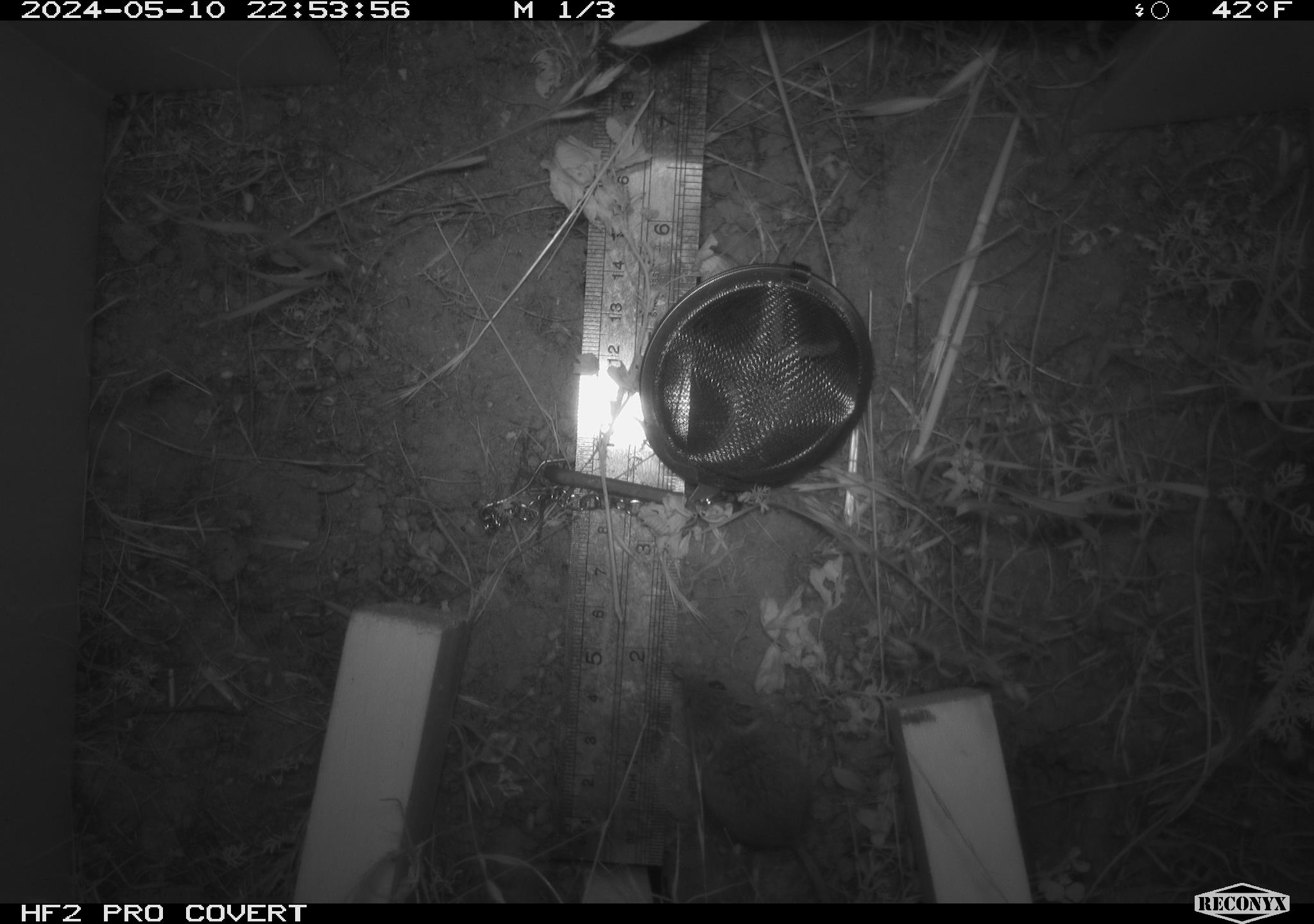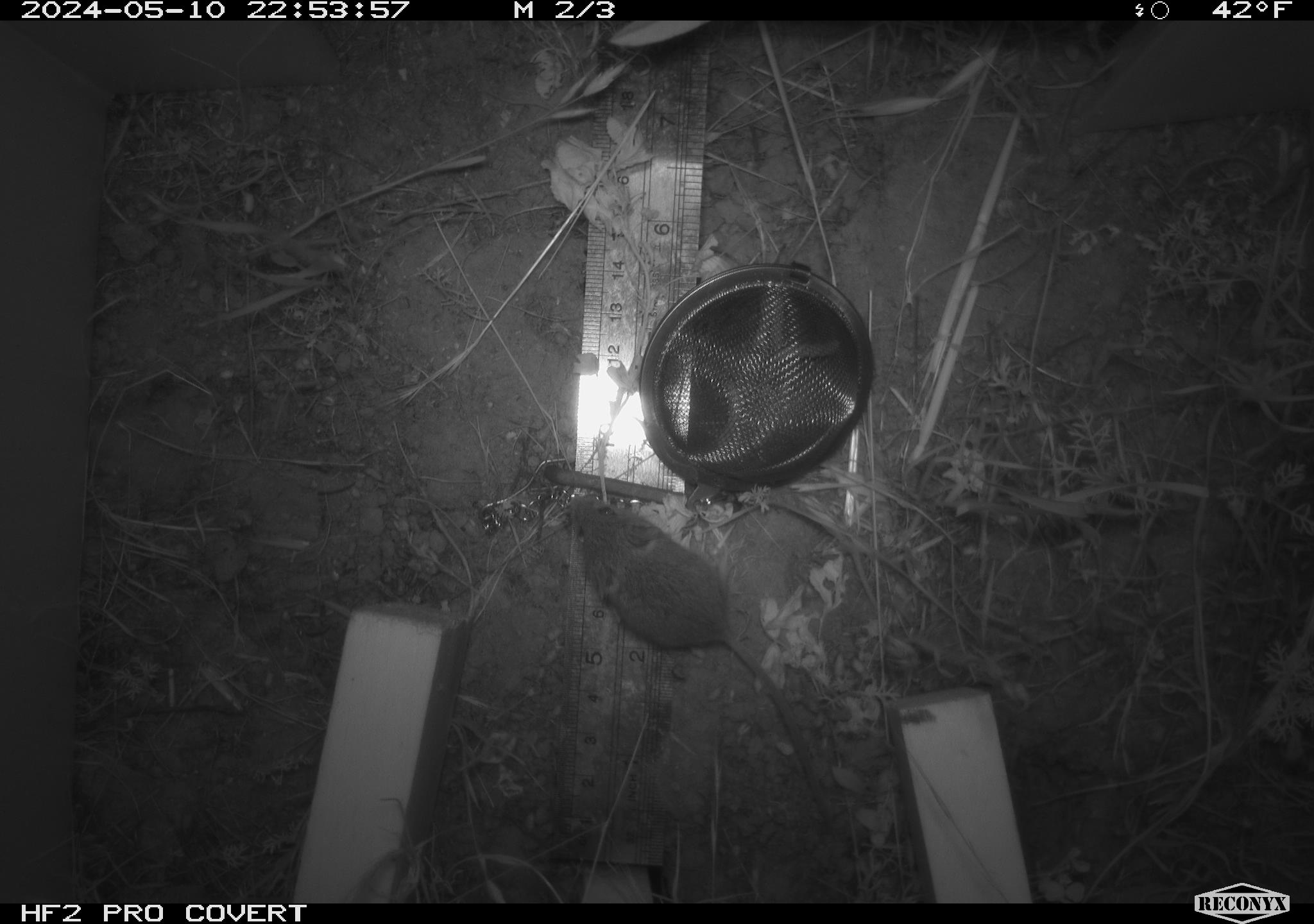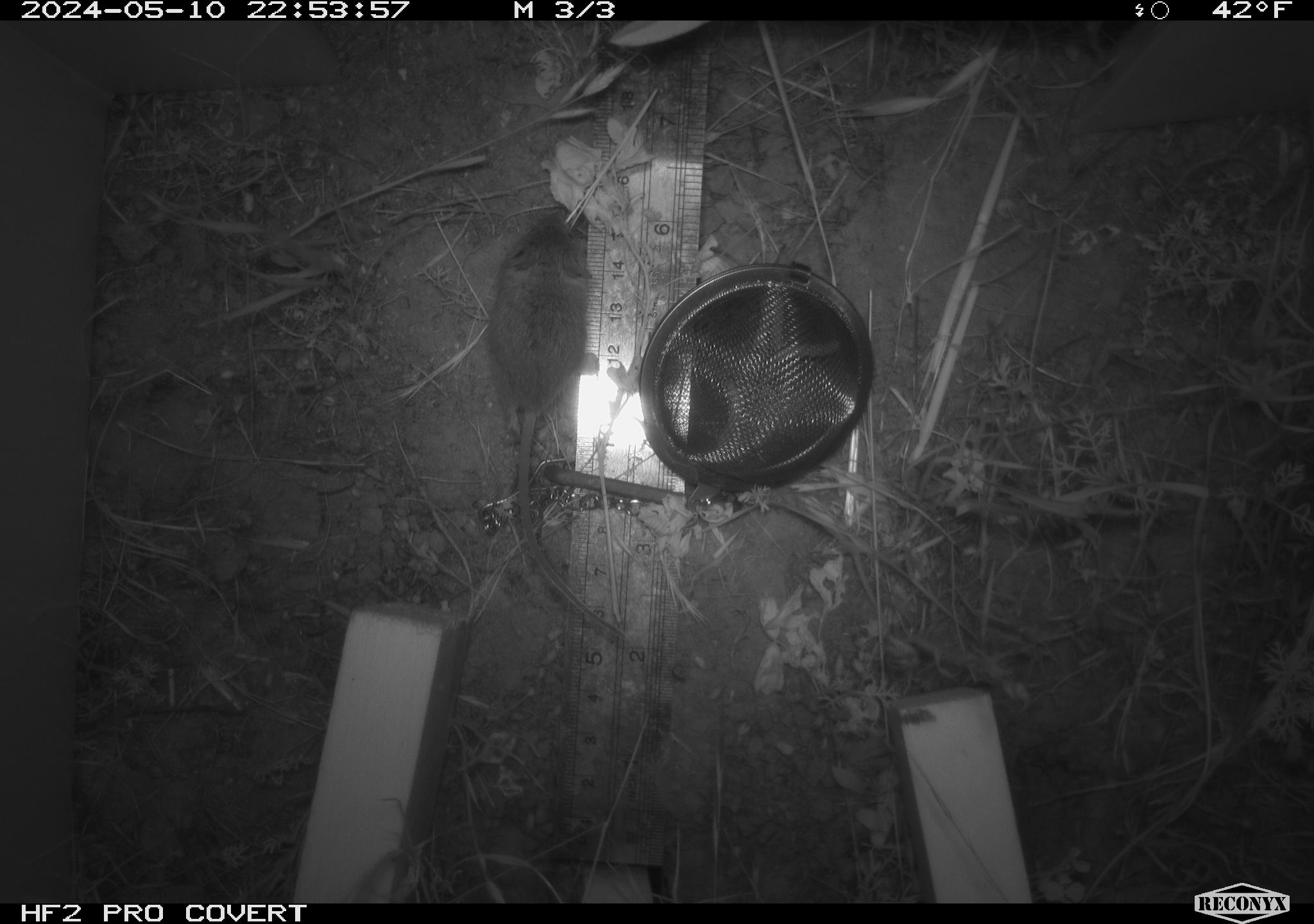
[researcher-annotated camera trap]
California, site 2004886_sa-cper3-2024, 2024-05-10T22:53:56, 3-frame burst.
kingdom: Animalia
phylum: Chordata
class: Mammalia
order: Rodentia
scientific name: Rodentia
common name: rodent